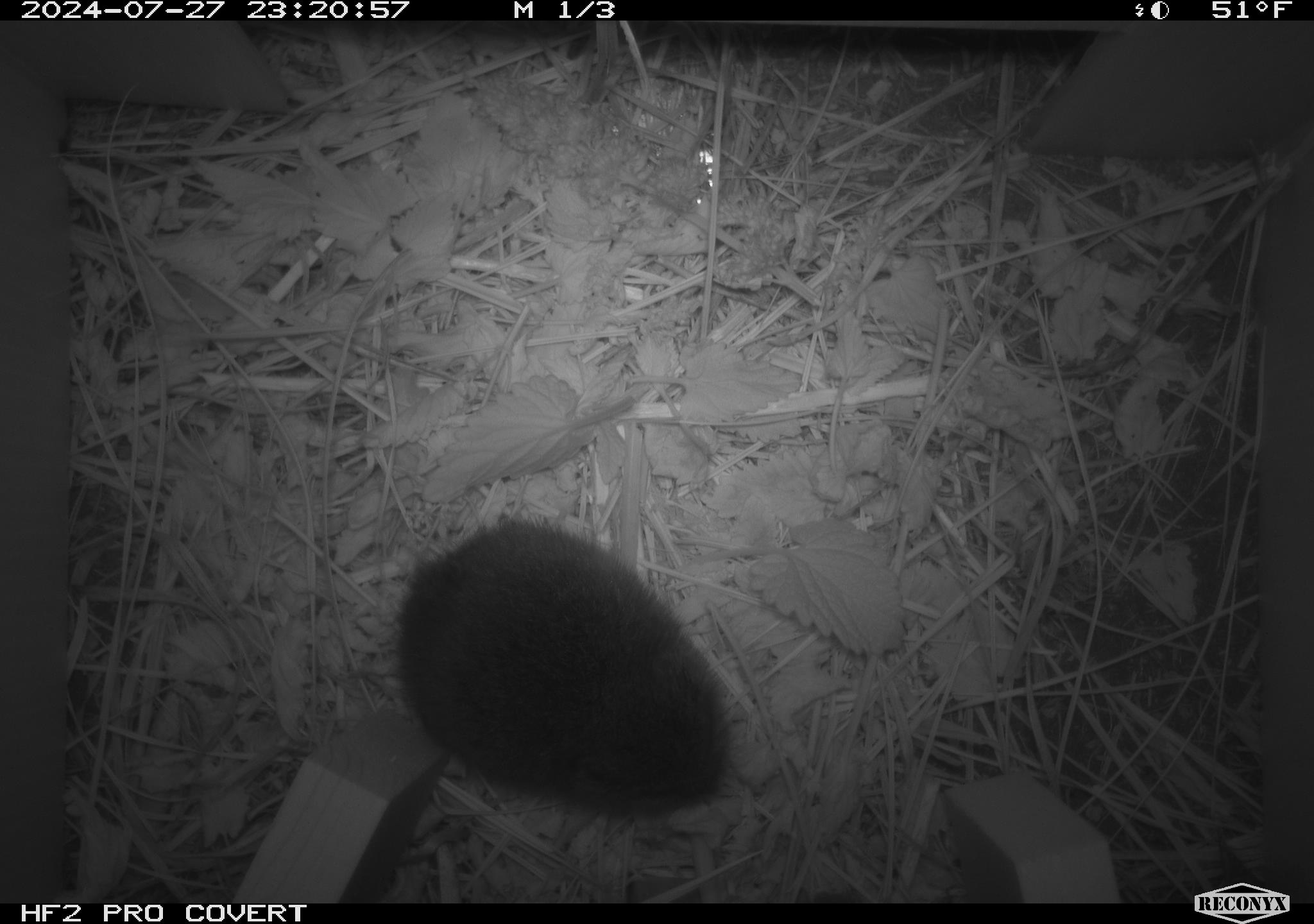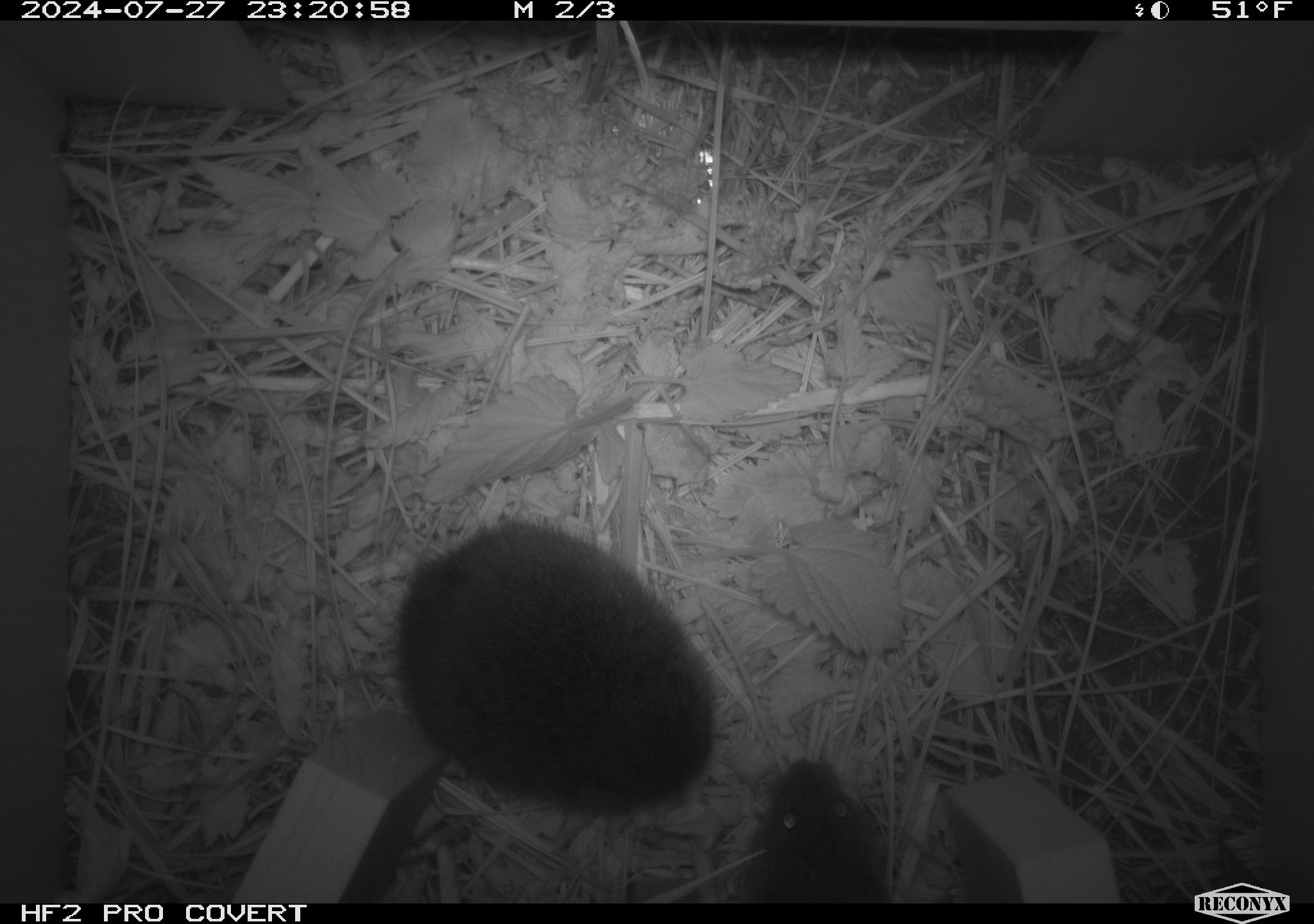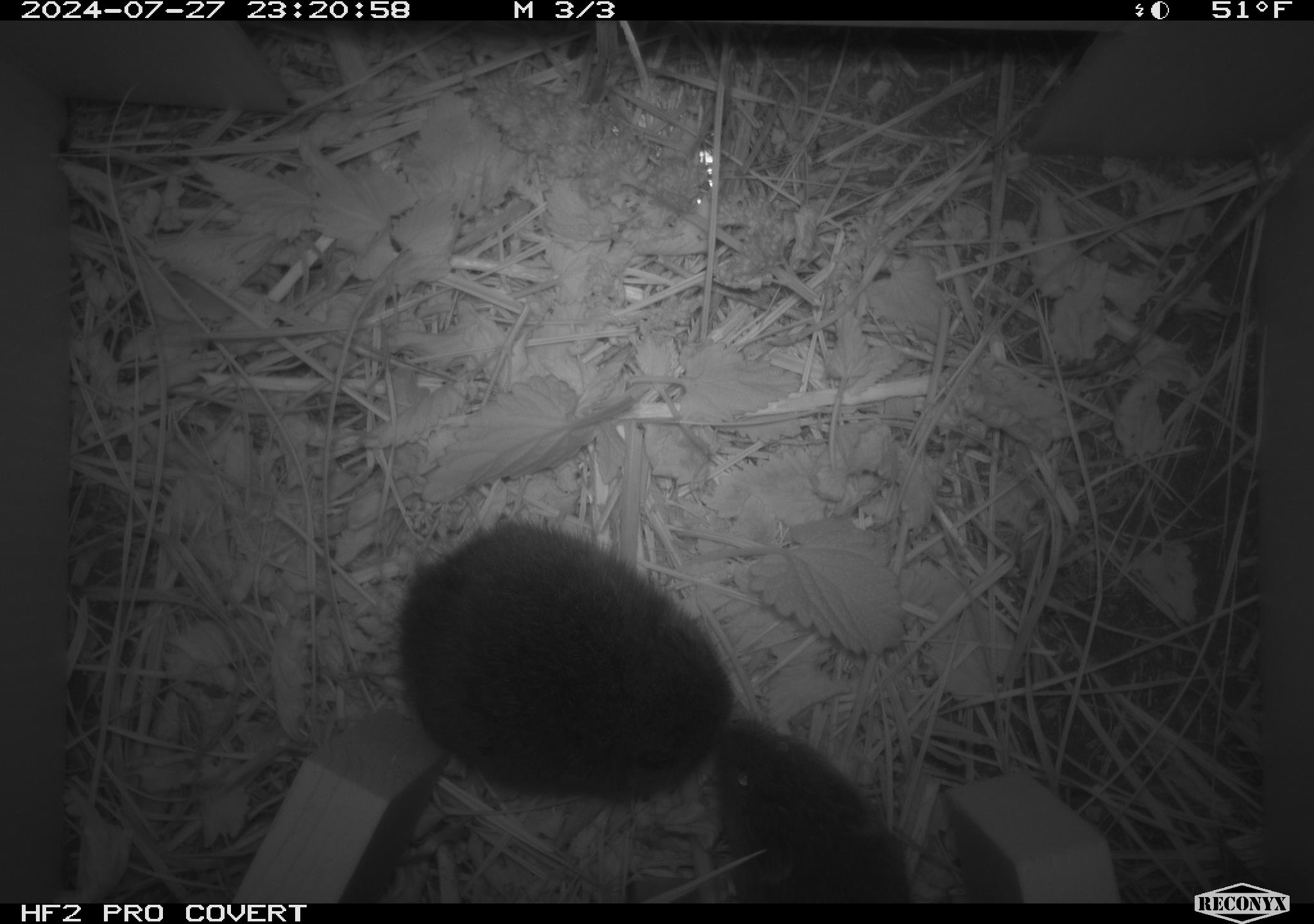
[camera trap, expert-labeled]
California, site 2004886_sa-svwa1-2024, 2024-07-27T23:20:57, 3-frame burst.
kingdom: Animalia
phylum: Chordata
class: Mammalia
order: Rodentia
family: Cricetidae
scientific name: Arvicolinae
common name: voles, lemmings, and muskrats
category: arvicolinae subfamily